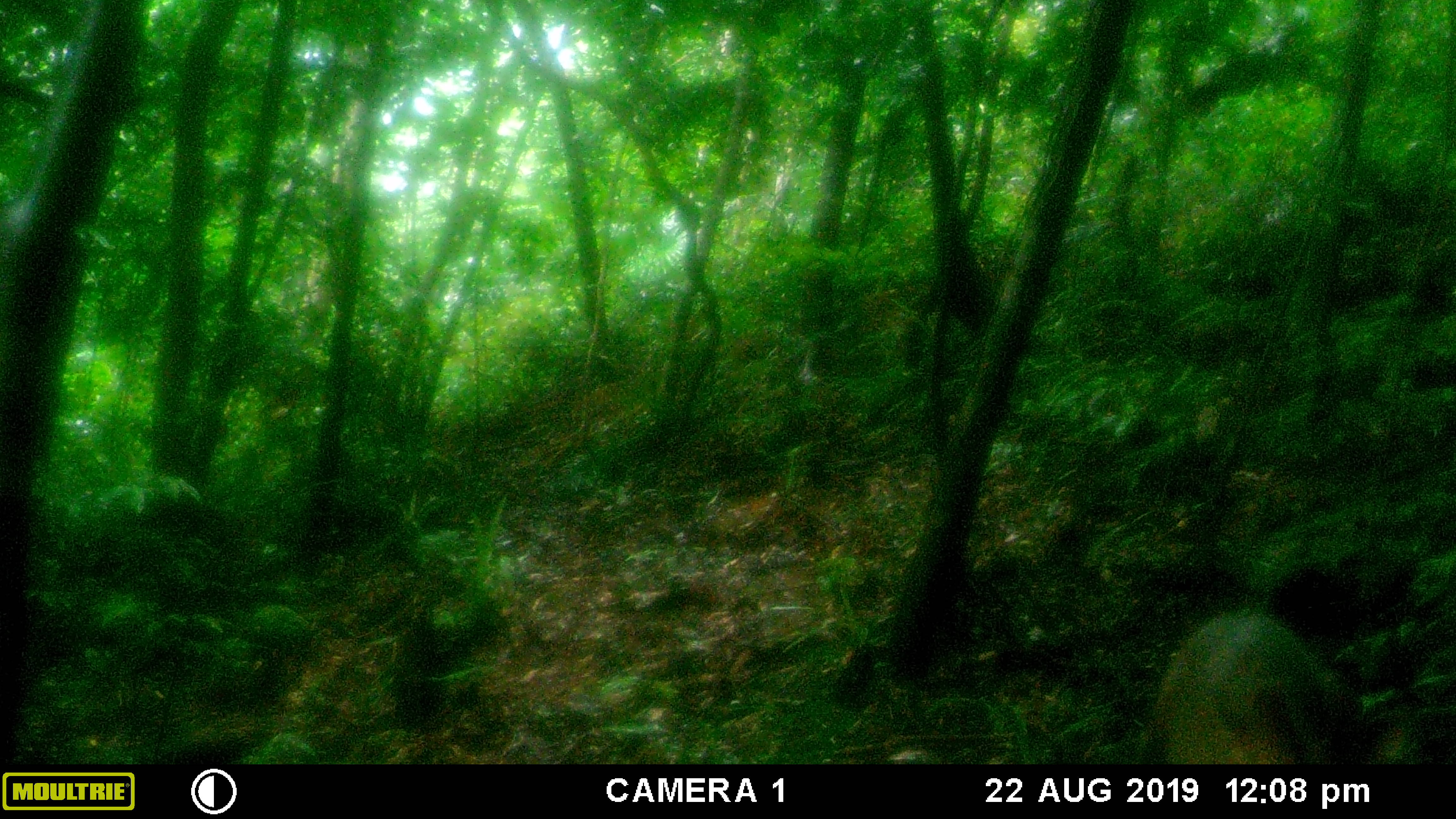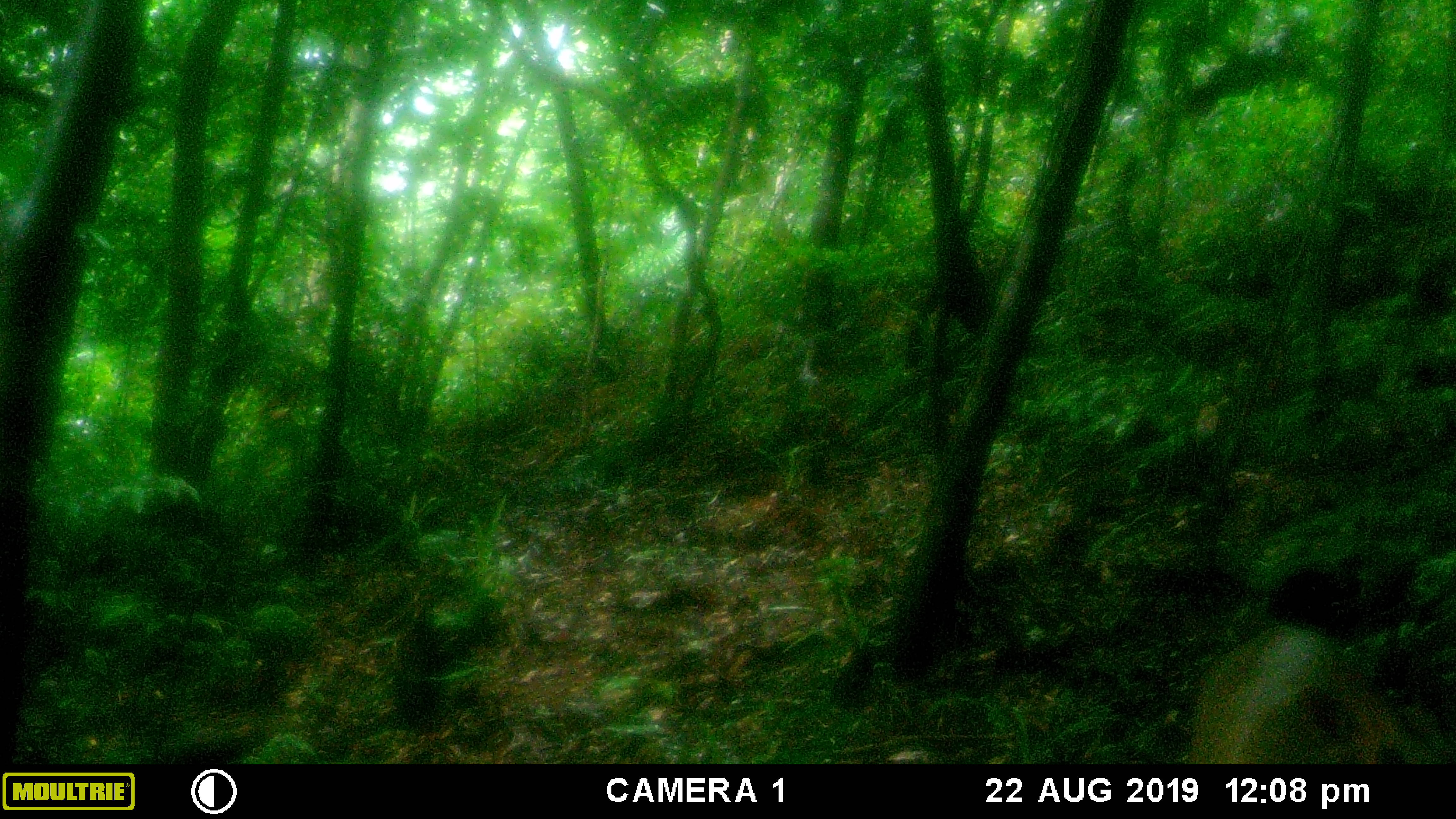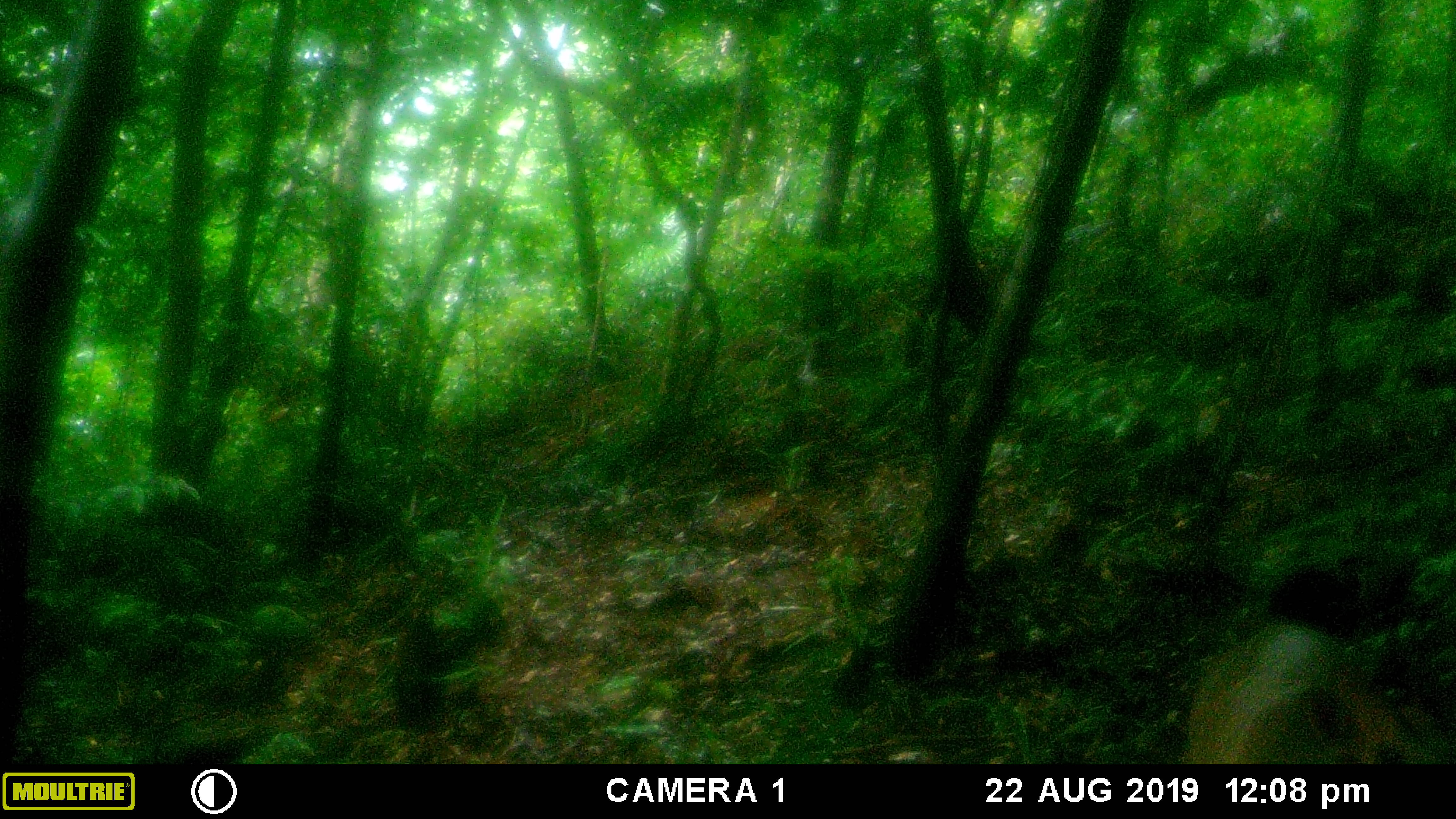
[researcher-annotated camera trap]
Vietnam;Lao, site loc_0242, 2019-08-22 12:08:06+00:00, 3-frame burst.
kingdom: Animalia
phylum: Chordata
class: Mammalia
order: Artiodactyla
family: Cervidae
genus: Muntiacus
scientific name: Muntiacus vuquangensis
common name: large-antlered muntjac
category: large antlered muntjac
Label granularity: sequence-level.